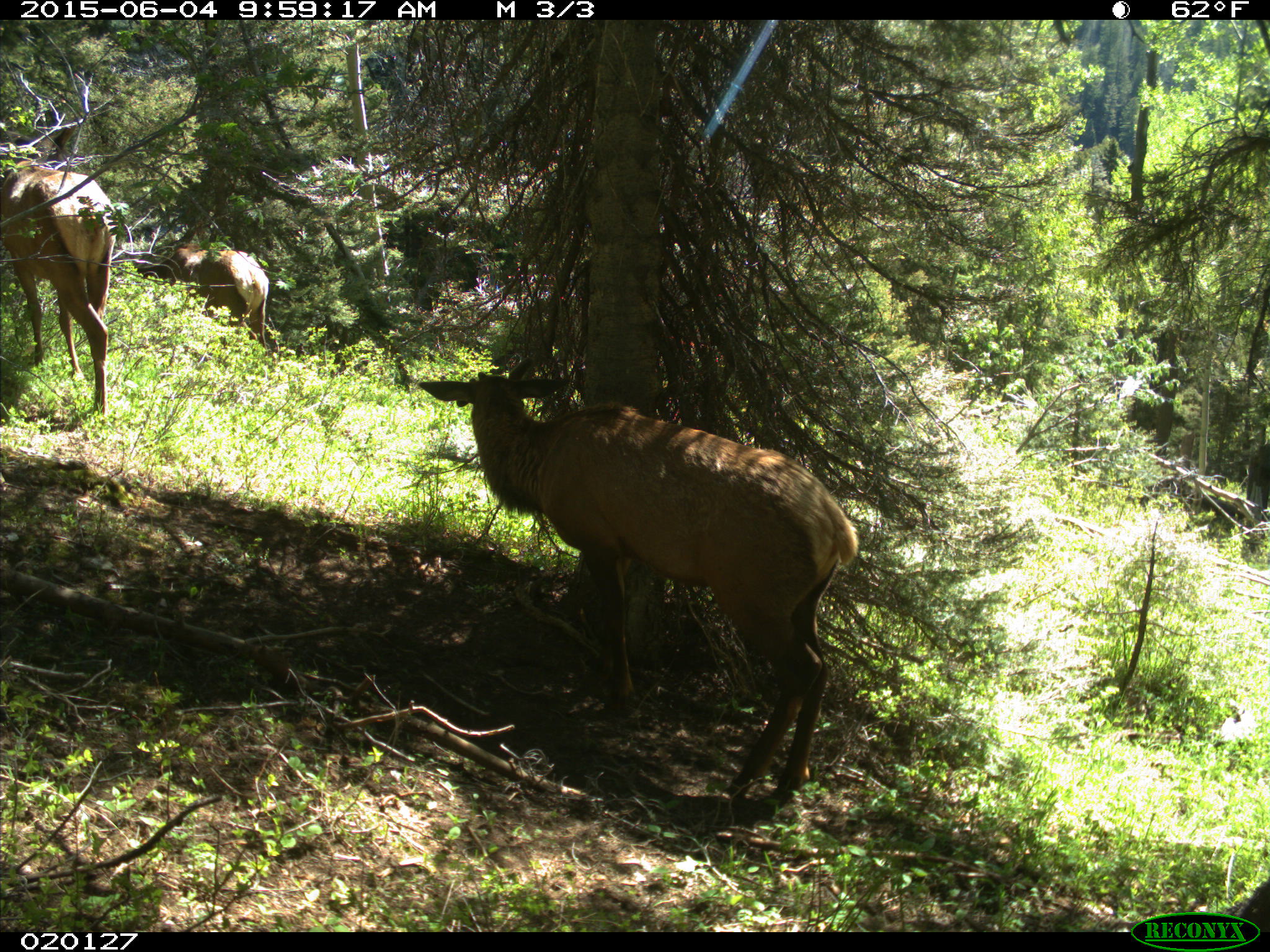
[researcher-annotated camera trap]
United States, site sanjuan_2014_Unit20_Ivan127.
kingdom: Animalia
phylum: Chordata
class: Mammalia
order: Artiodactyla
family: Cervidae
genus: Cervus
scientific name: Cervus elaphus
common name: red deer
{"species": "Cervus elaphus (red deer)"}